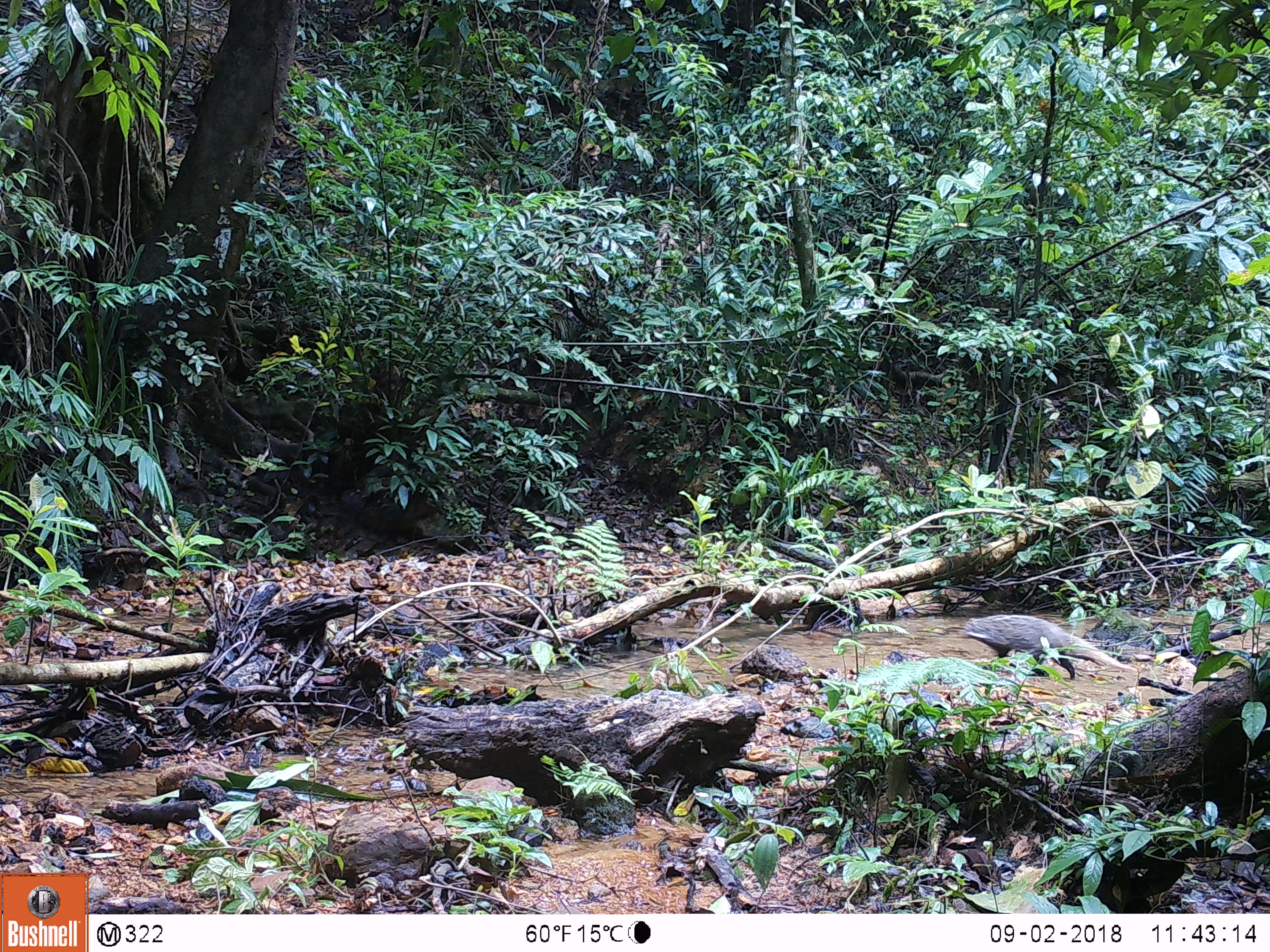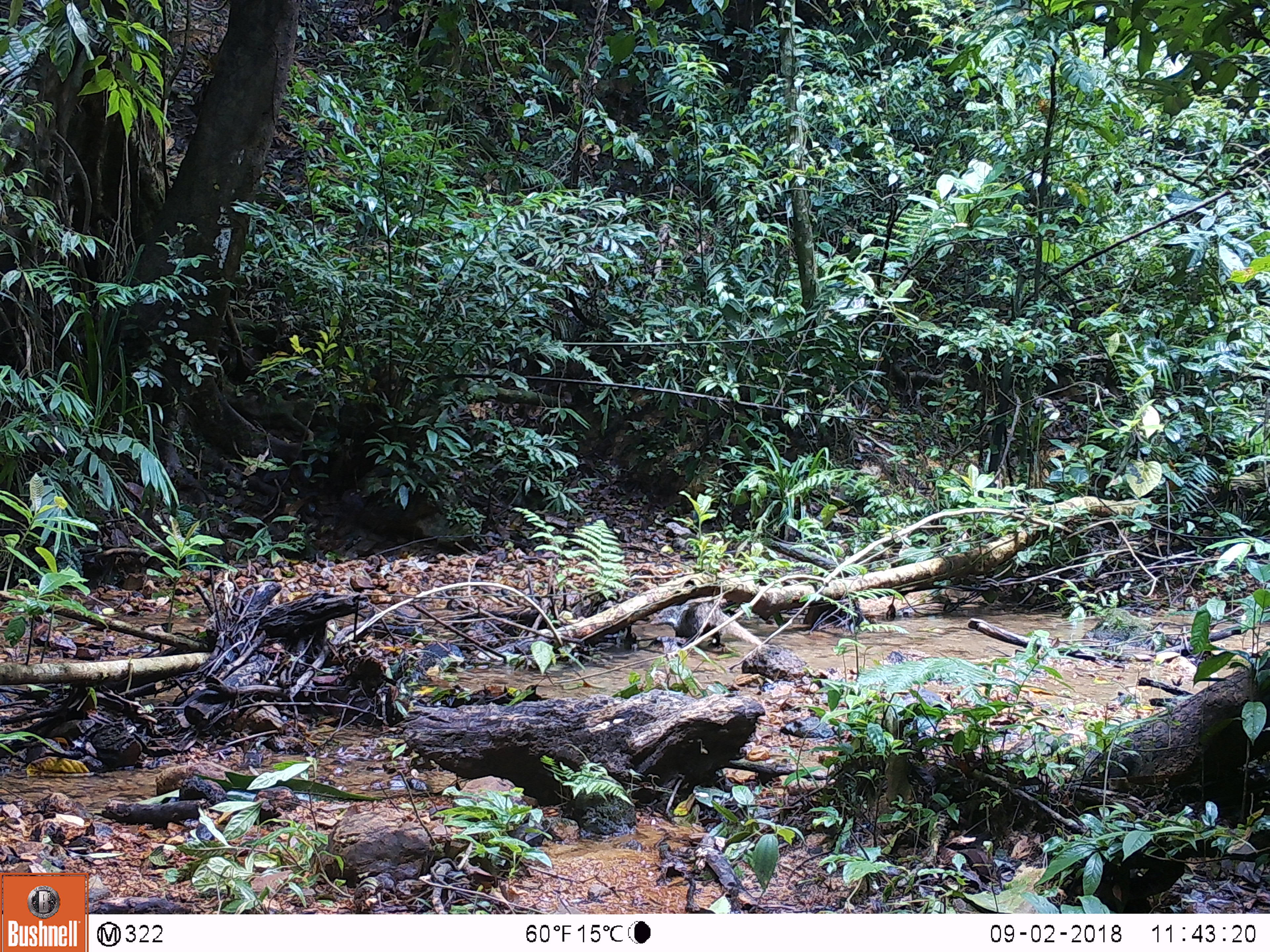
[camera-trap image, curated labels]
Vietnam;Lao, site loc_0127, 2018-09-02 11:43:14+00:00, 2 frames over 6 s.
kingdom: Animalia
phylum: Chordata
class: Mammalia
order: Carnivora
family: Herpestidae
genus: Urva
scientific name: Urva urva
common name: crab-eating mongoose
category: crab eating mongoose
Crab eating mongoose (crab-eating mongoose) (Urva urva). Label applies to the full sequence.